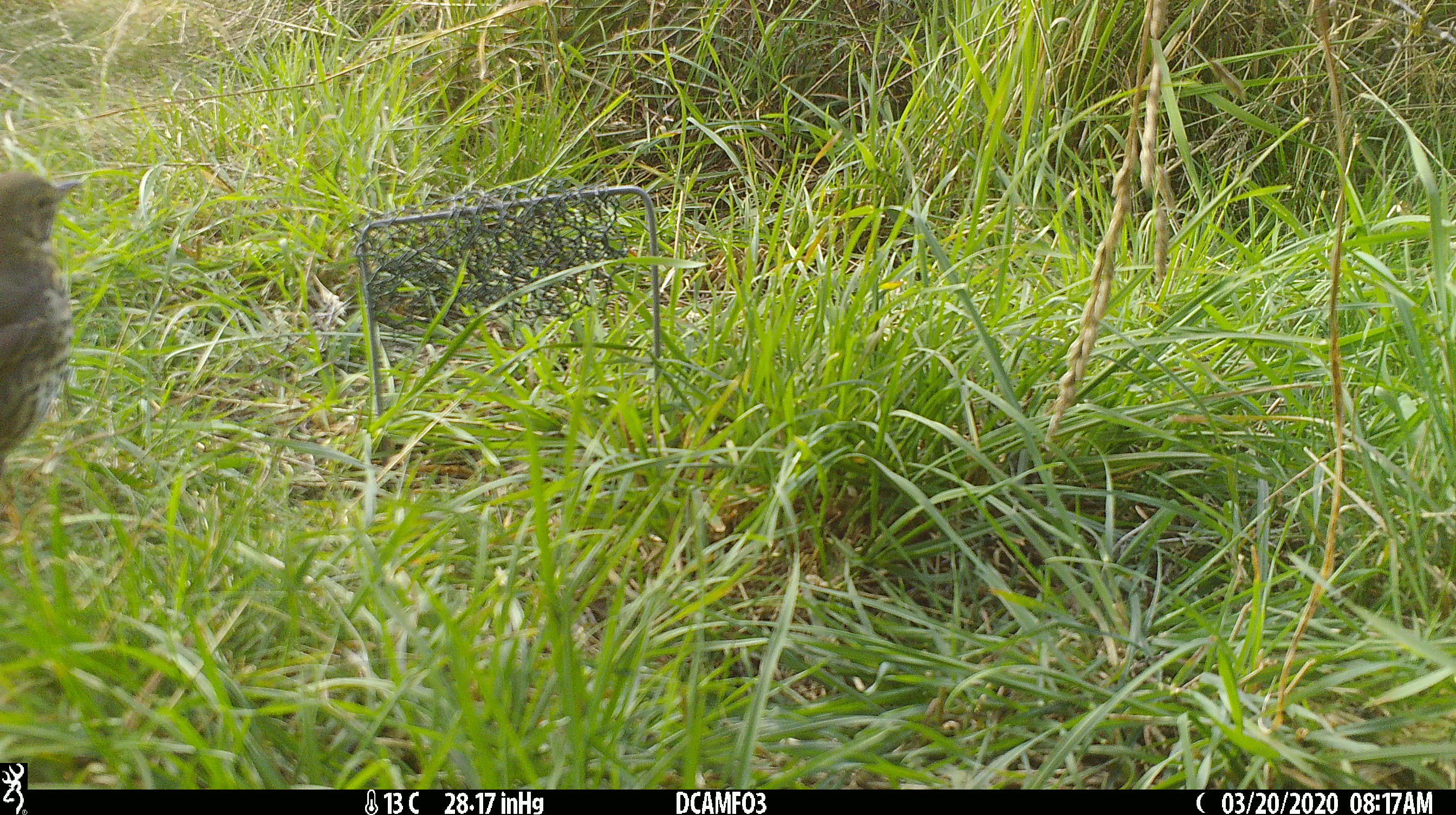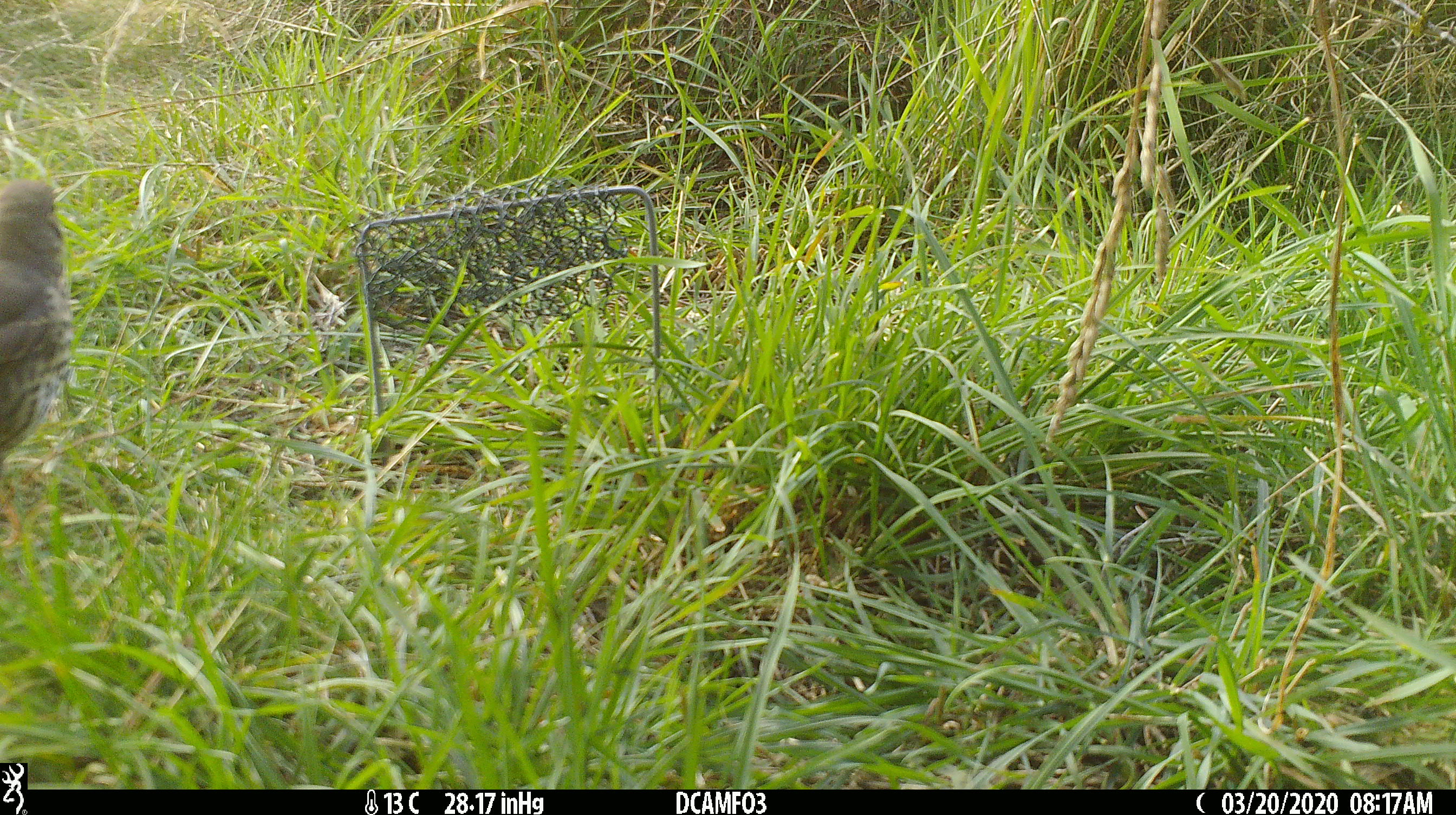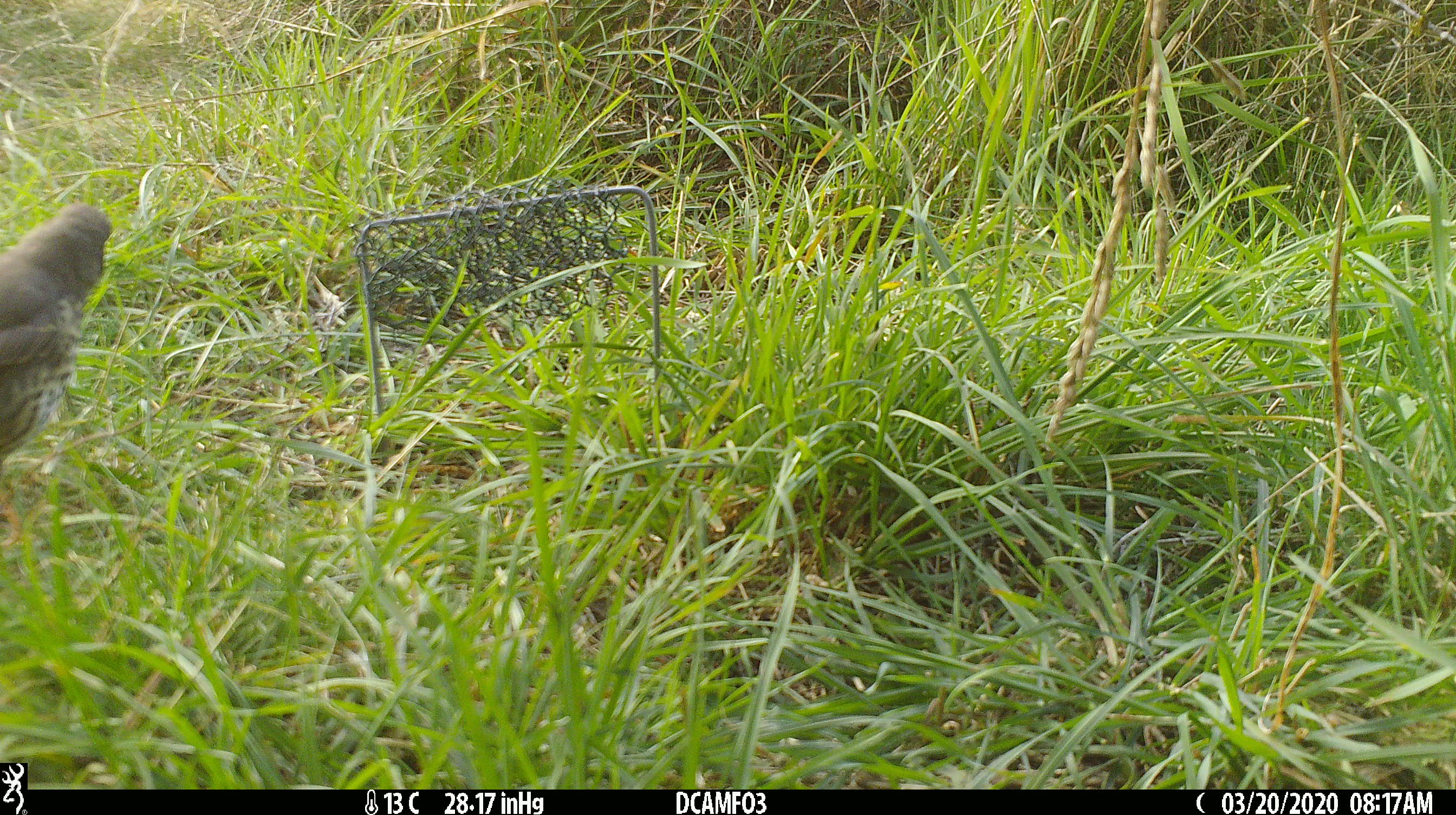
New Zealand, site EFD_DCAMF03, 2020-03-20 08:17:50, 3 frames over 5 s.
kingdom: Animalia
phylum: Chordata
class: Aves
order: Passeriformes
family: Turdidae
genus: Turdus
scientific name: Turdus philomelos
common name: song thrush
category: thrush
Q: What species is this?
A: Thrush (song thrush) (Turdus philomelos).